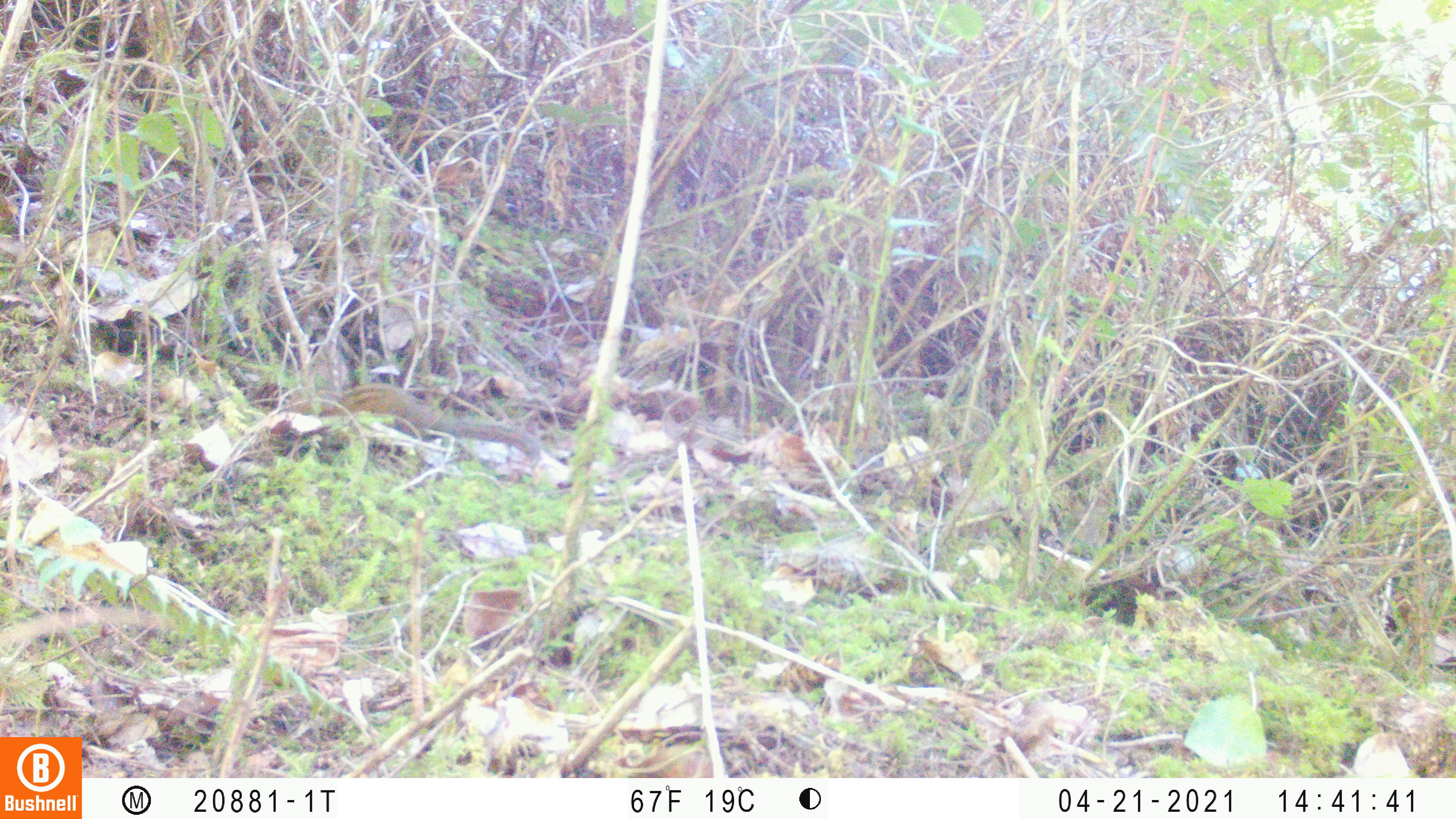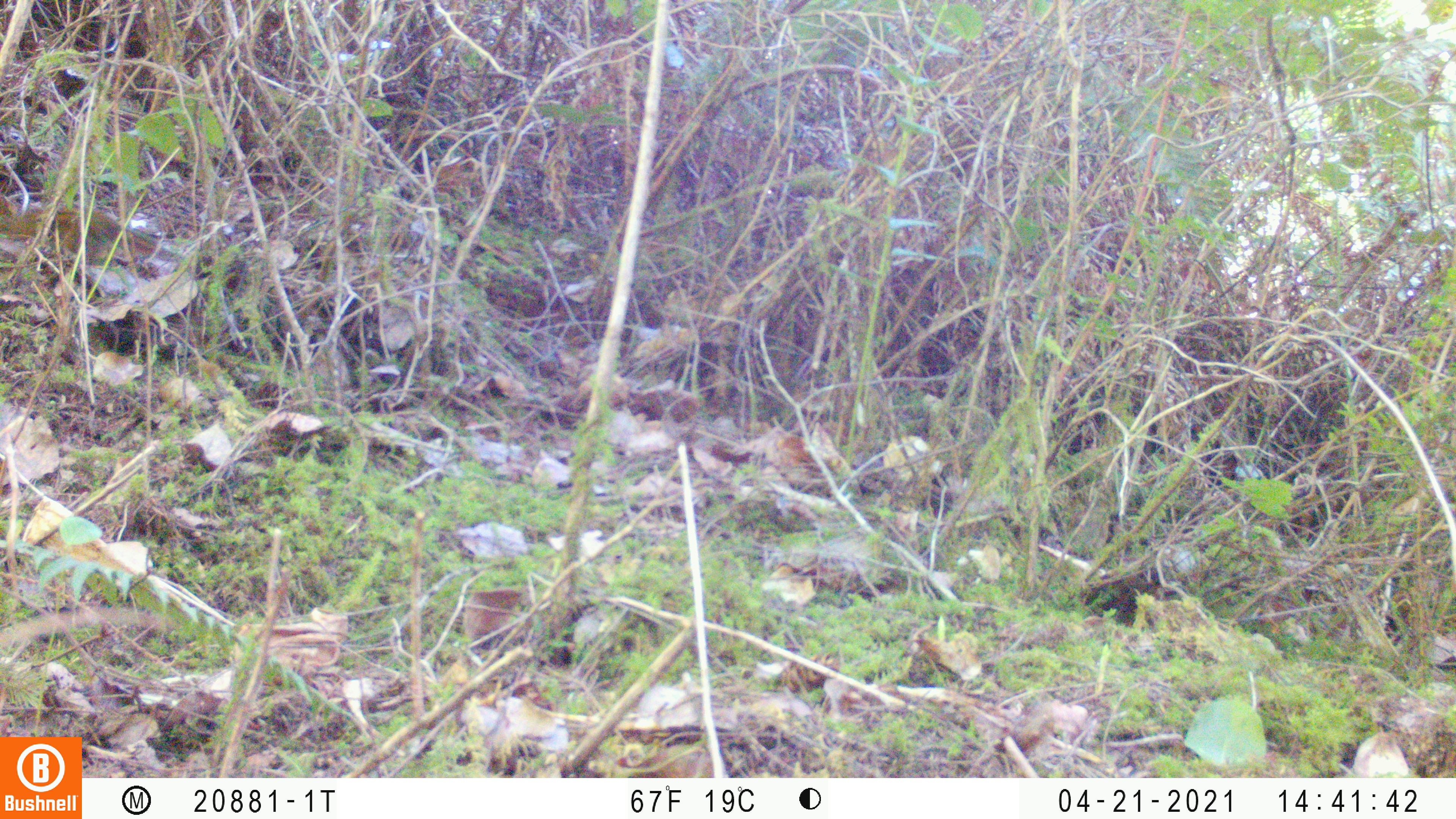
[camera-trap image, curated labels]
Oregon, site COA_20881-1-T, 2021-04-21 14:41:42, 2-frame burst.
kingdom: Animalia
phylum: Chordata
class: Mammalia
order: Rodentia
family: Sciuridae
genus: Neotamias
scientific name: Neotamias townsendii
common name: townsend's chipmunk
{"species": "townsend's chipmunk (Neotamias townsendii)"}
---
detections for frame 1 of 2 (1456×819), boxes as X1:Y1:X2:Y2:
townsend's chipmunk: 282:348:552:486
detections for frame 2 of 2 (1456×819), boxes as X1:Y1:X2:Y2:
townsend's chipmunk: 0:185:213:311